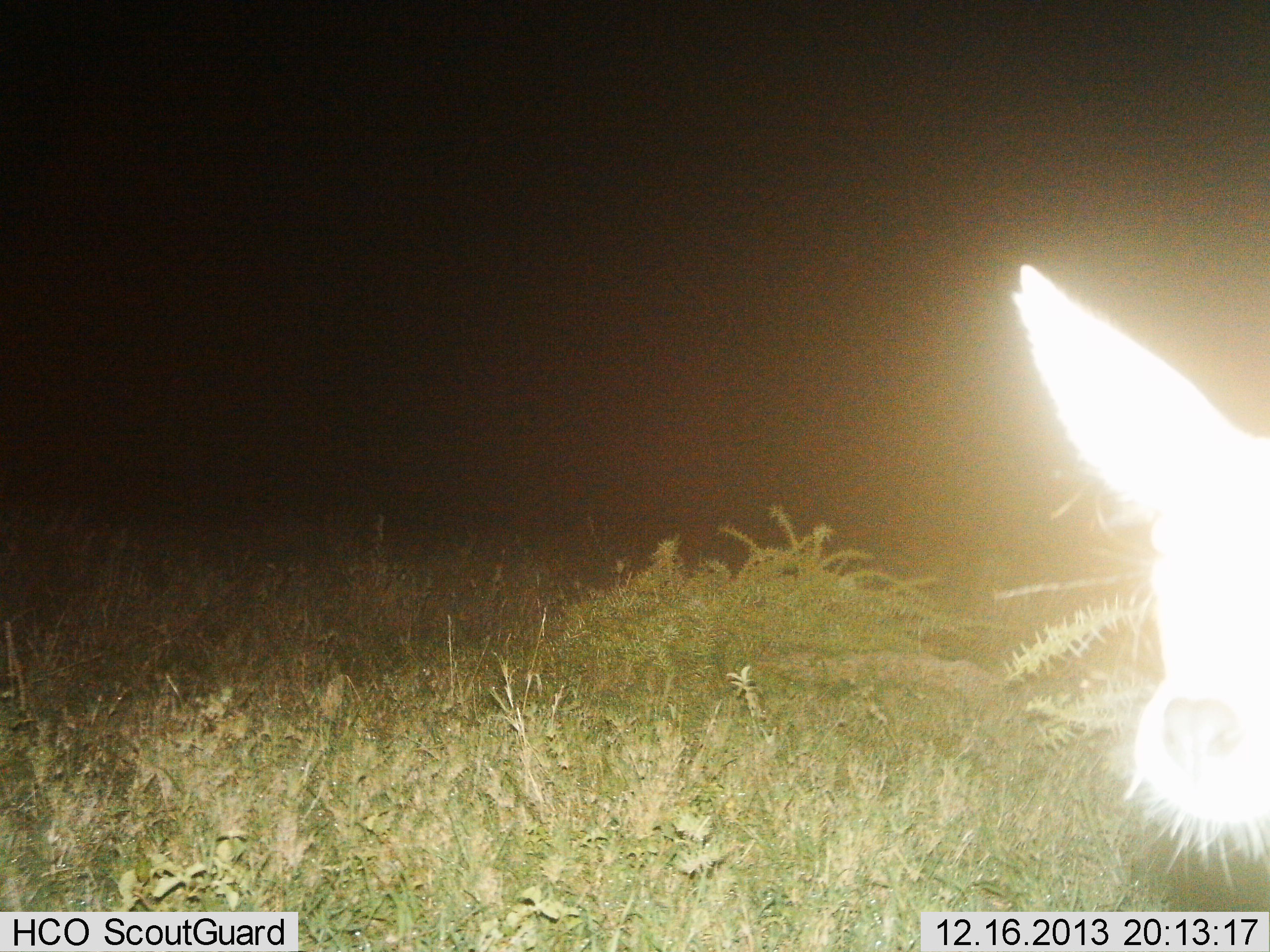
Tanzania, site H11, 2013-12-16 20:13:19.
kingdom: Animalia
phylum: Chordata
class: Mammalia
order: Artiodactyla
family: Bovidae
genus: Eudorcas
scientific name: Eudorcas thomsonii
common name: thomson's gazelle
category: gazellethomsons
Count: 1.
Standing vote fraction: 75%.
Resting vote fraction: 25%.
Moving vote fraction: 0%.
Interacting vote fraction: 0%.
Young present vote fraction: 0%.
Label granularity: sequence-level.